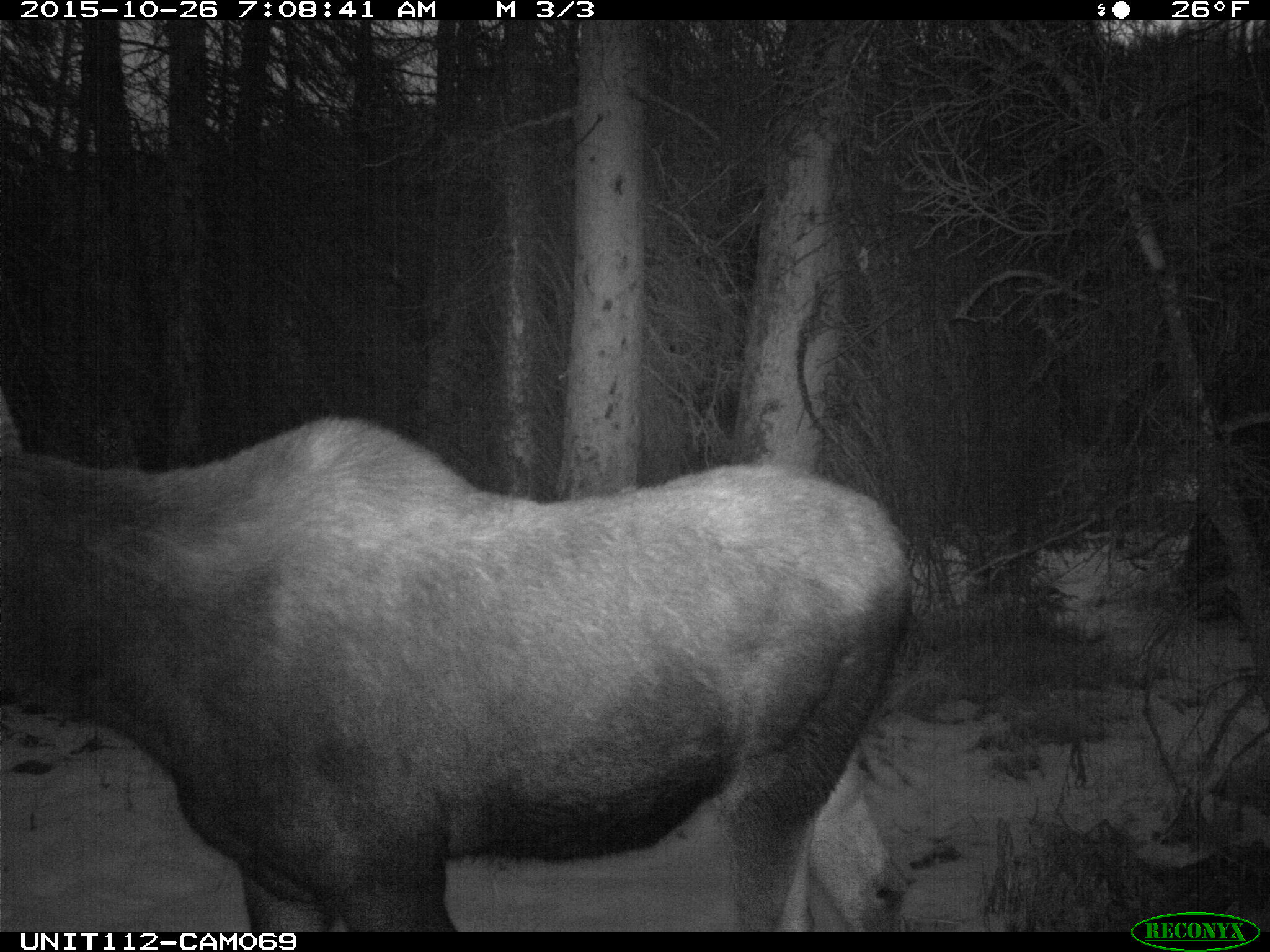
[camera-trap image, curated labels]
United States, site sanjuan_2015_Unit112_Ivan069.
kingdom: Animalia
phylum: Chordata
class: Mammalia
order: Artiodactyla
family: Cervidae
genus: Alces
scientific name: Alces alces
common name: moose